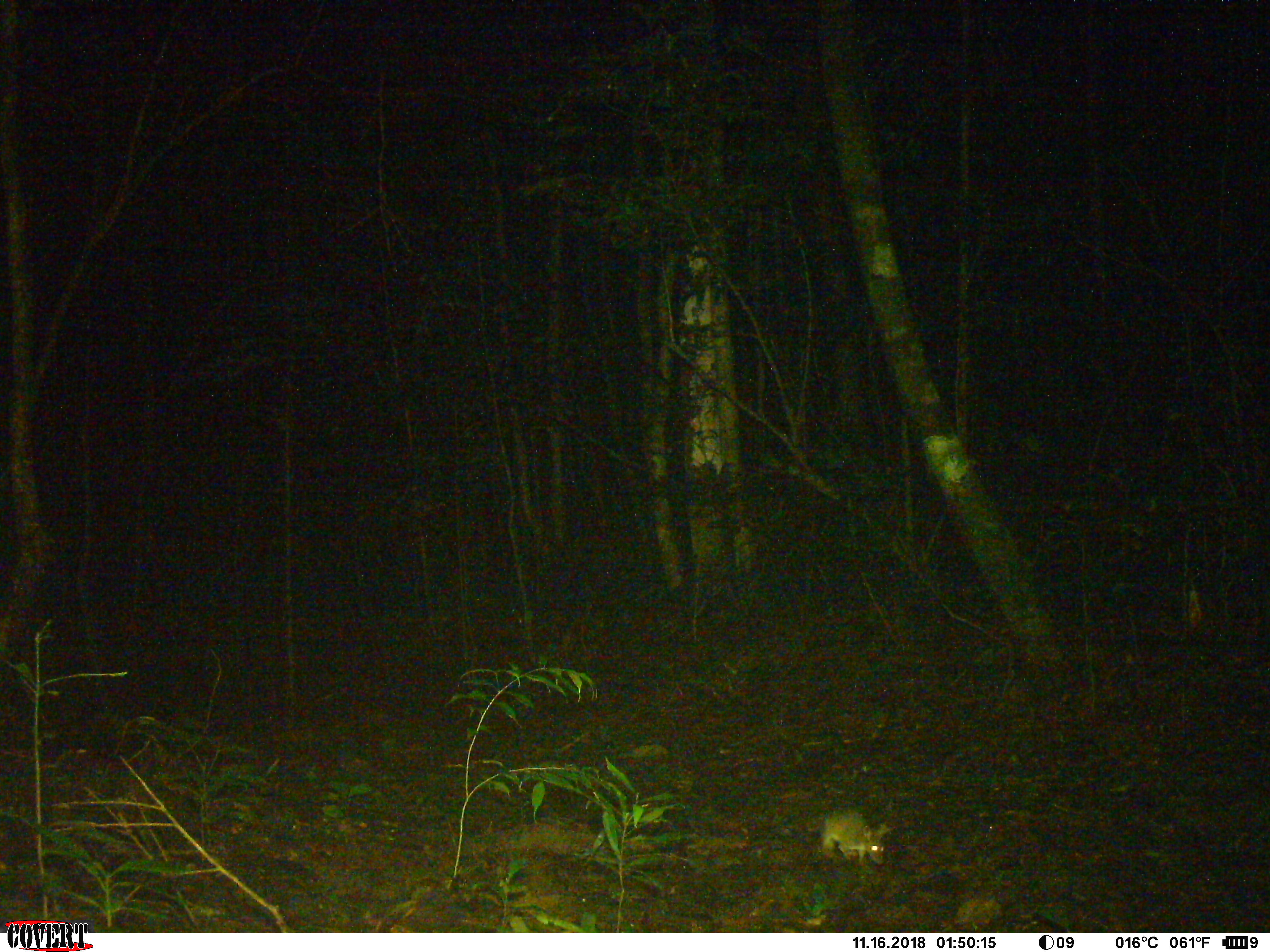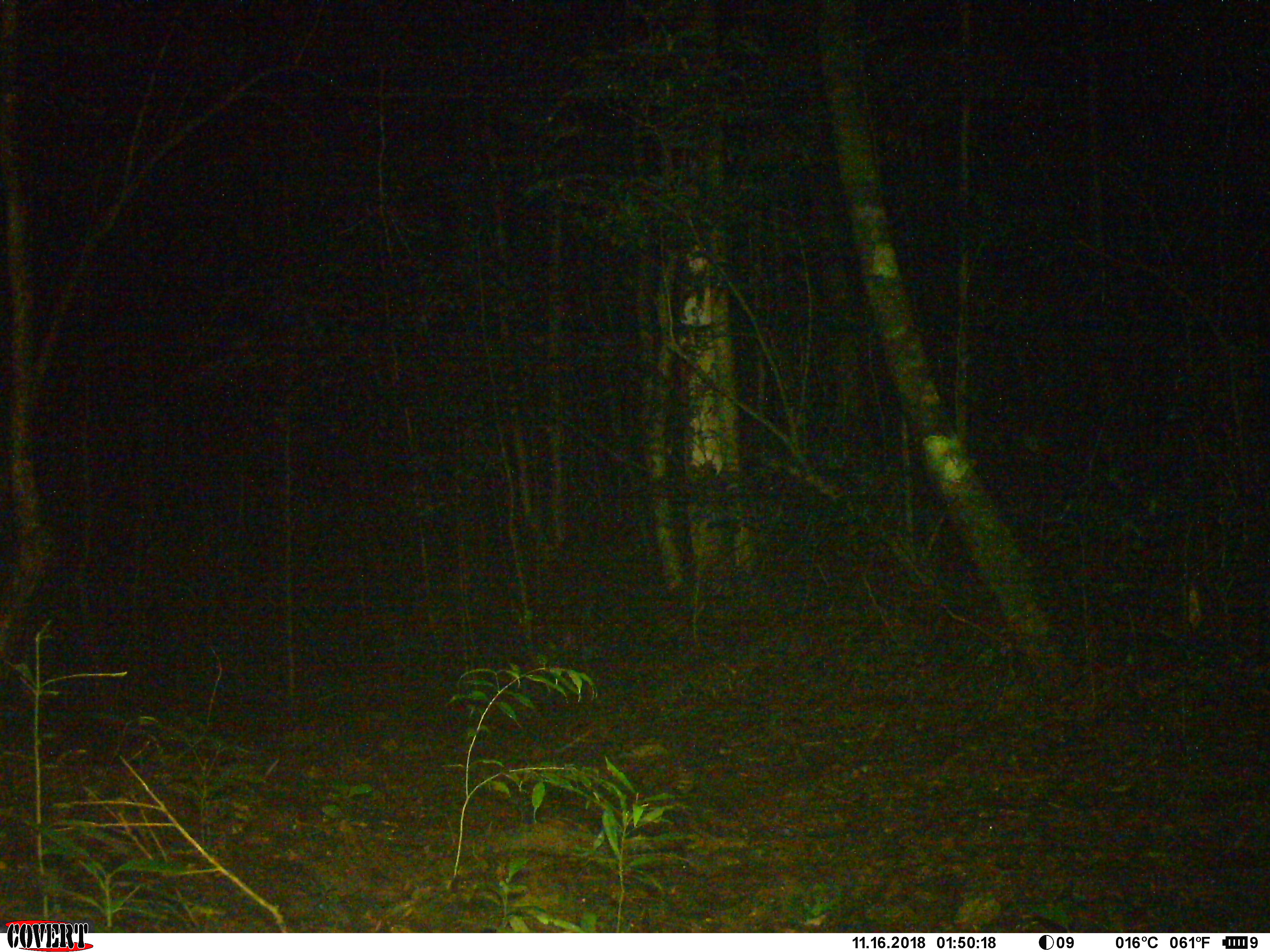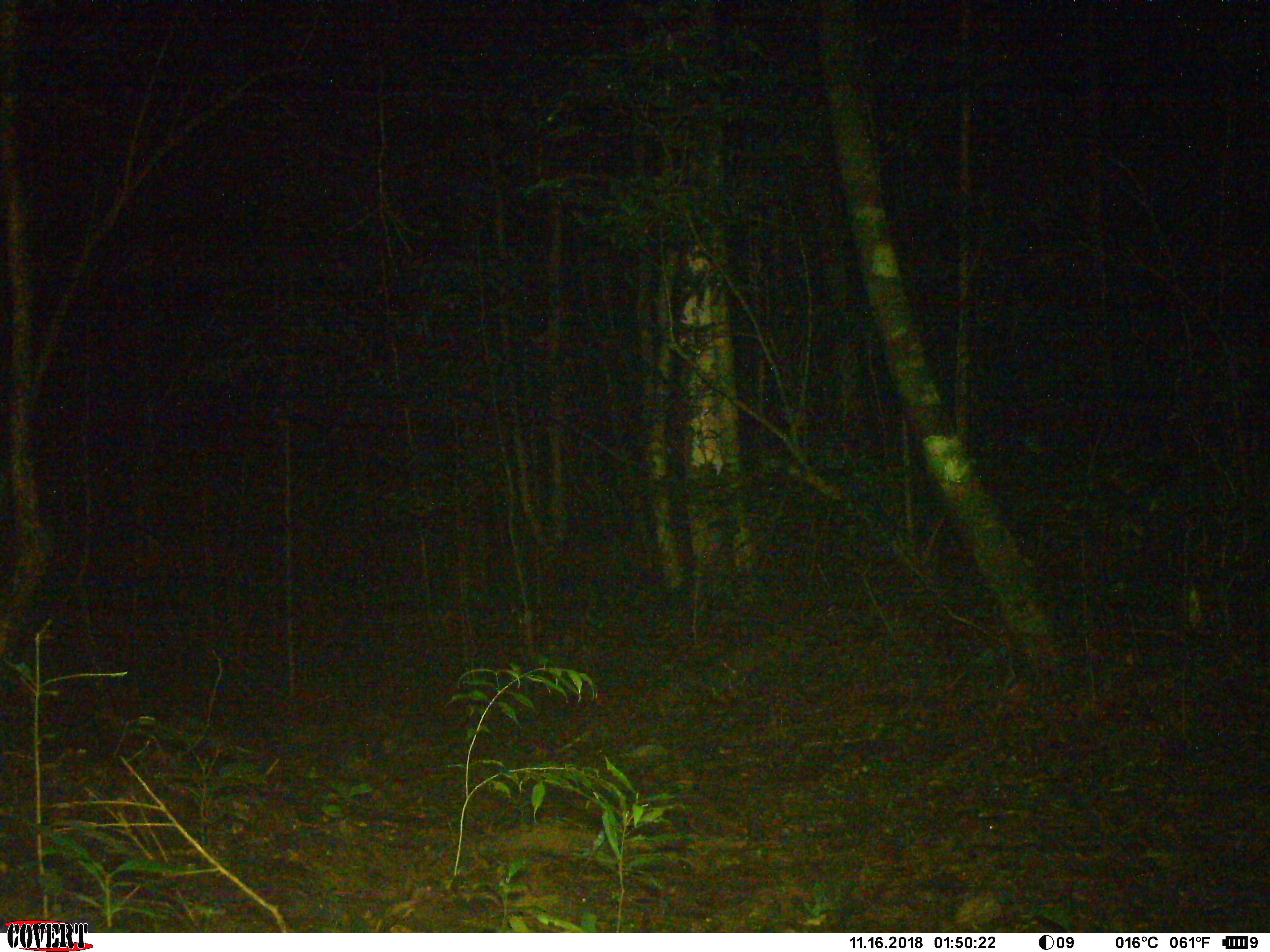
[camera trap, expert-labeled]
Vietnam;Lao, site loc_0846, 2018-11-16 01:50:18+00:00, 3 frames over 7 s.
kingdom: Animalia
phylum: Chordata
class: Mammalia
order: Rodentia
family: Muridae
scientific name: Muridae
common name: old-world mice and rats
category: unidentified murid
Unidentified murid (old-world mice and rats) (Muridae). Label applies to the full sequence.